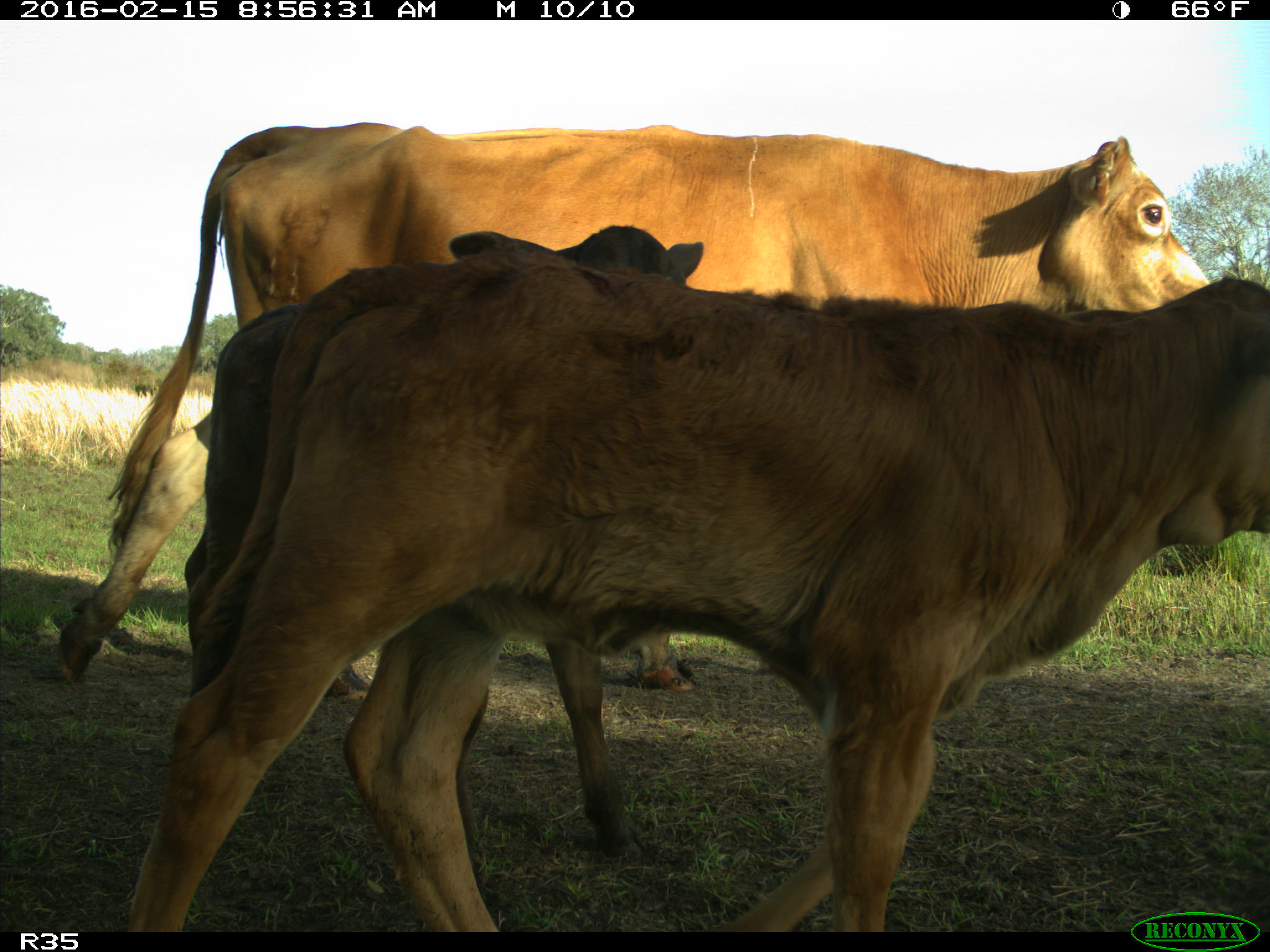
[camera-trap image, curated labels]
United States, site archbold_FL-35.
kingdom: Animalia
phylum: Chordata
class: Mammalia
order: Artiodactyla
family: Bovidae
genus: Bos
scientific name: Bos taurus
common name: domestic cow